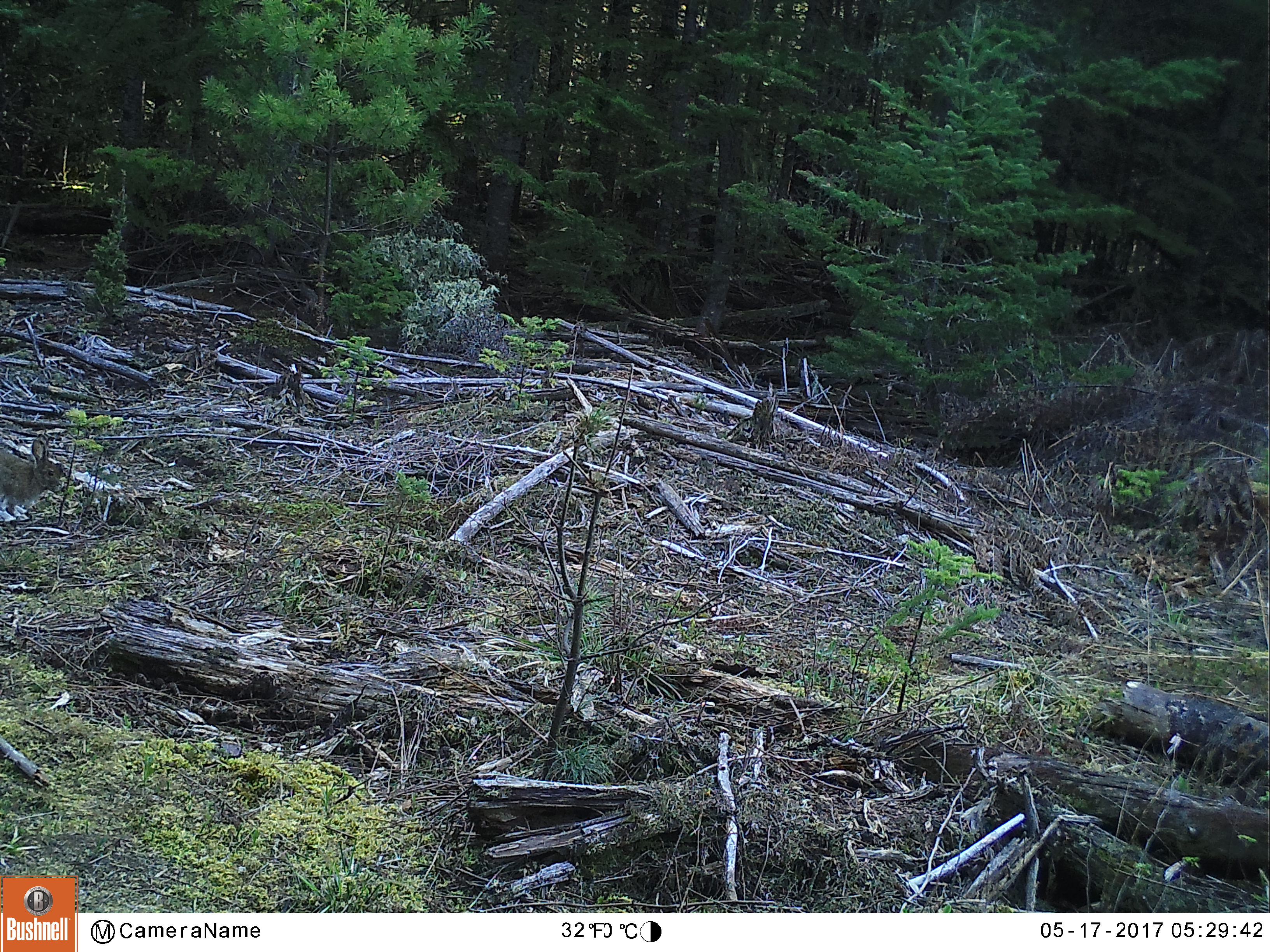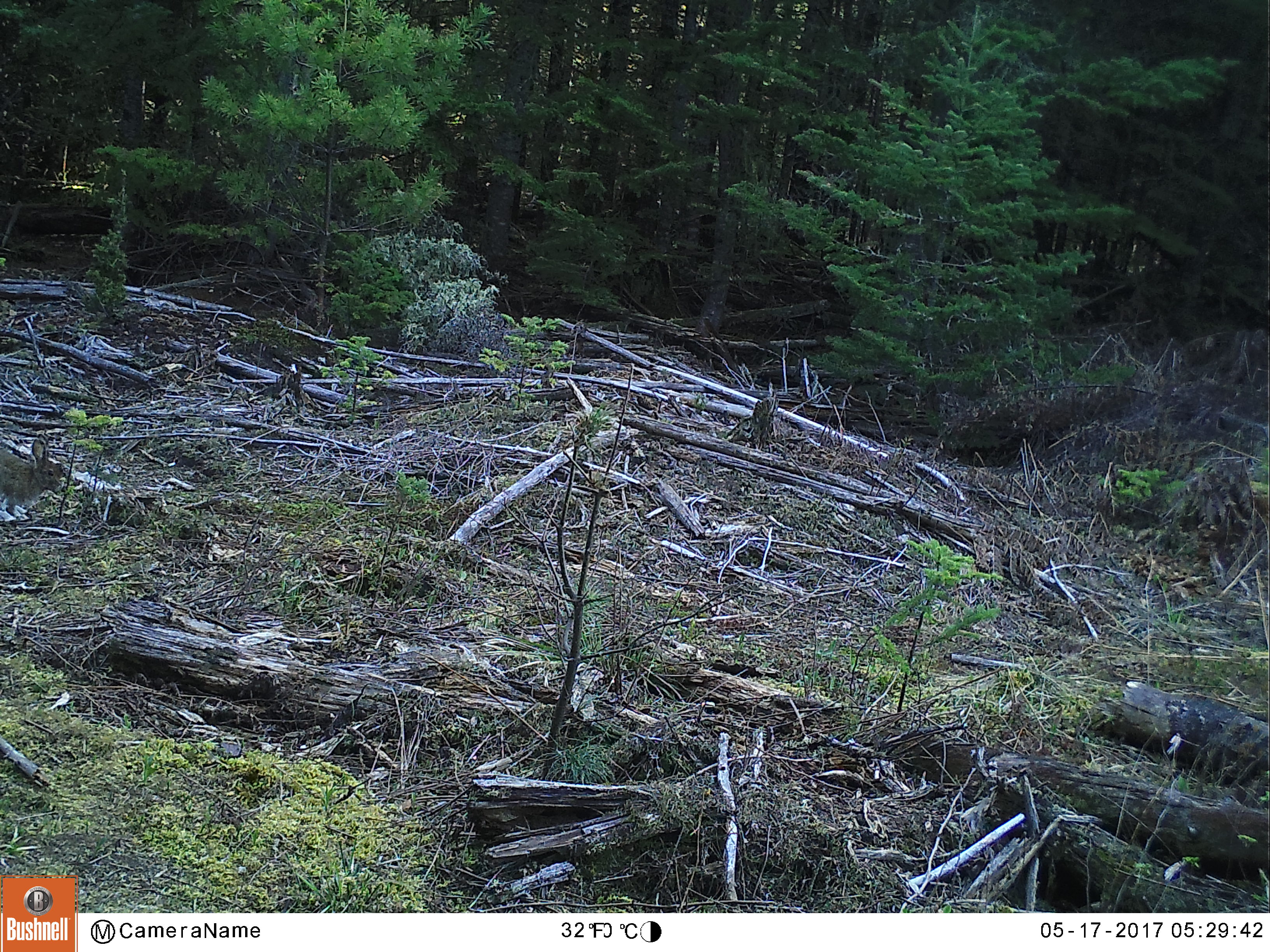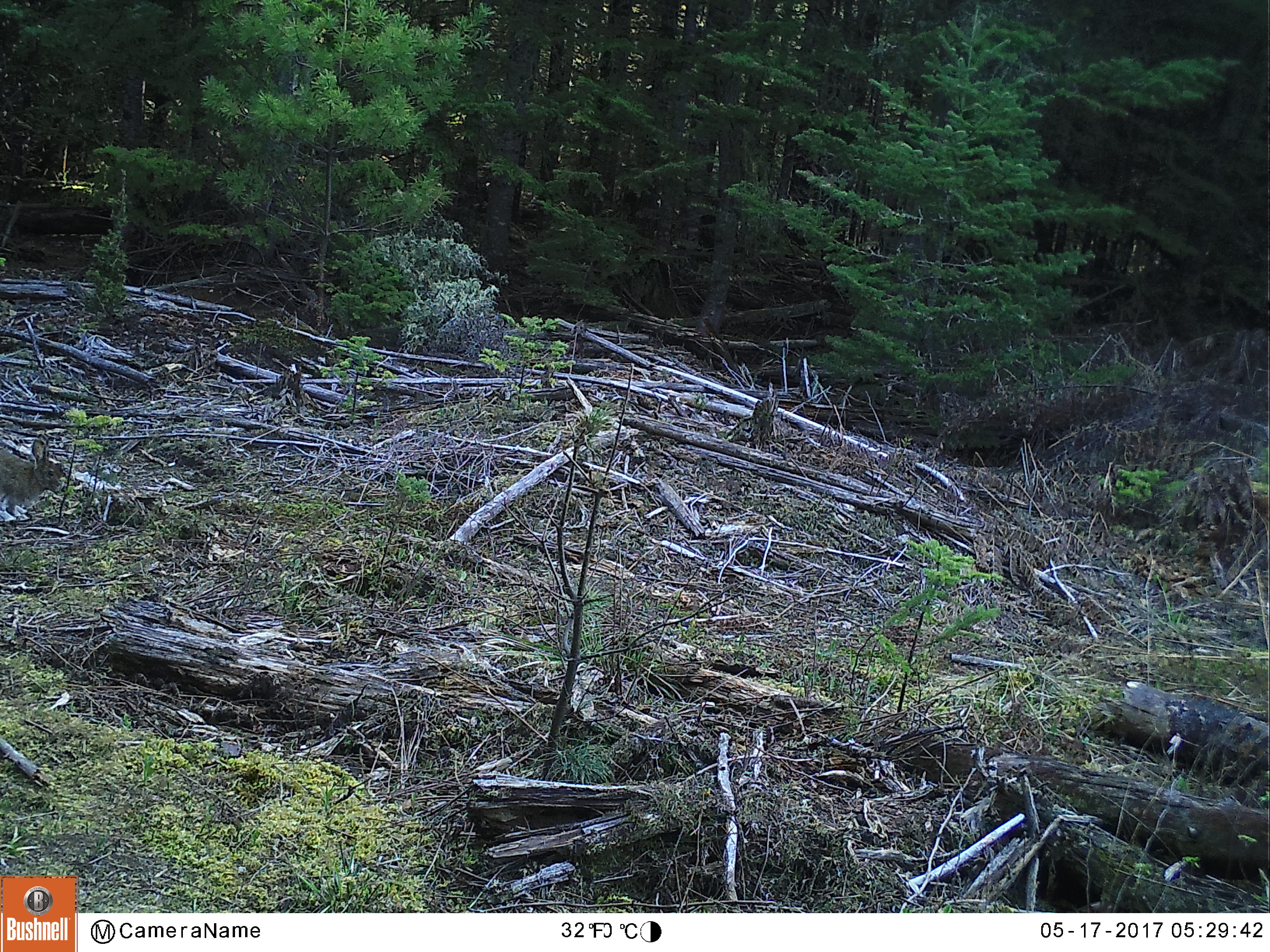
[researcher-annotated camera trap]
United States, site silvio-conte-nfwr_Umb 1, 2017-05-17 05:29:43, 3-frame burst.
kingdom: Animalia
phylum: Chordata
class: Mammalia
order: Lagomorpha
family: Leporidae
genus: Lepus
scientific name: Lepus americanus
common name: snowshoe hare